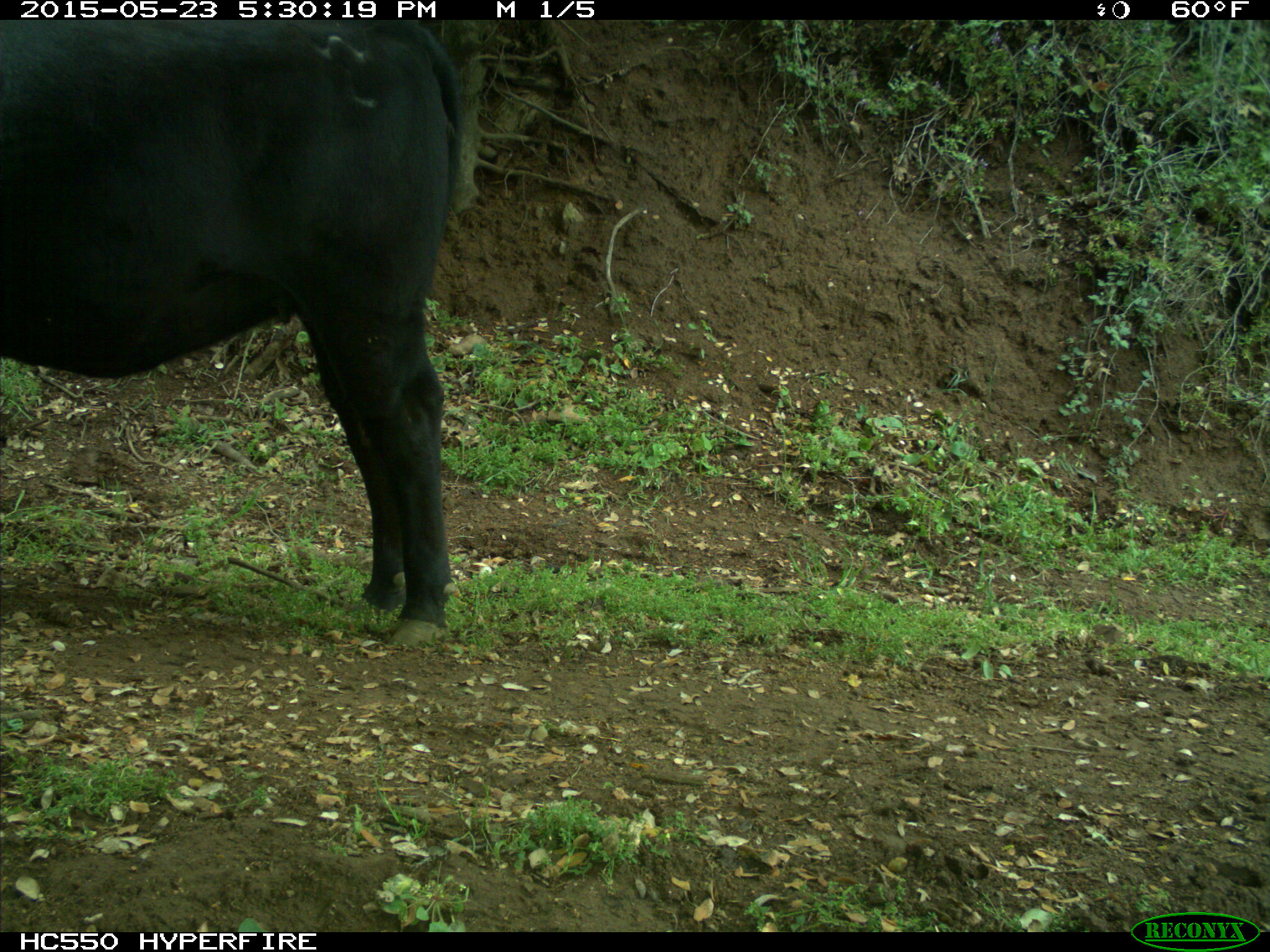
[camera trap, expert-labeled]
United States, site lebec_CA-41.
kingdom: Animalia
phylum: Chordata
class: Mammalia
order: Artiodactyla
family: Bovidae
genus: Bos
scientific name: Bos taurus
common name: domestic cow